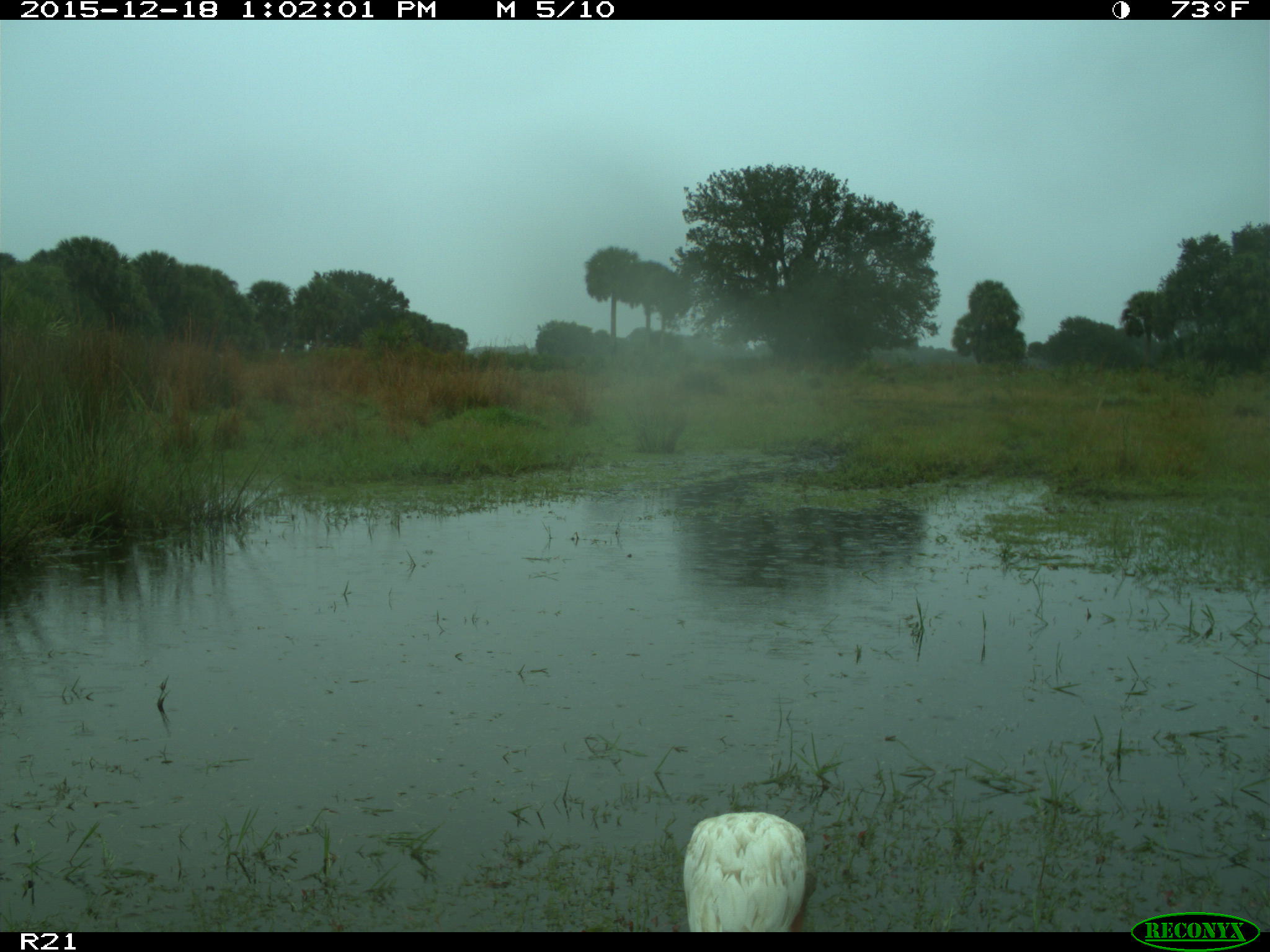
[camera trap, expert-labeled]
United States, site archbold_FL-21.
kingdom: Animalia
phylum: Chordata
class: Aves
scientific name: Aves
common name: birds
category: unidentified bird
Unidentified bird (birds) (Aves).